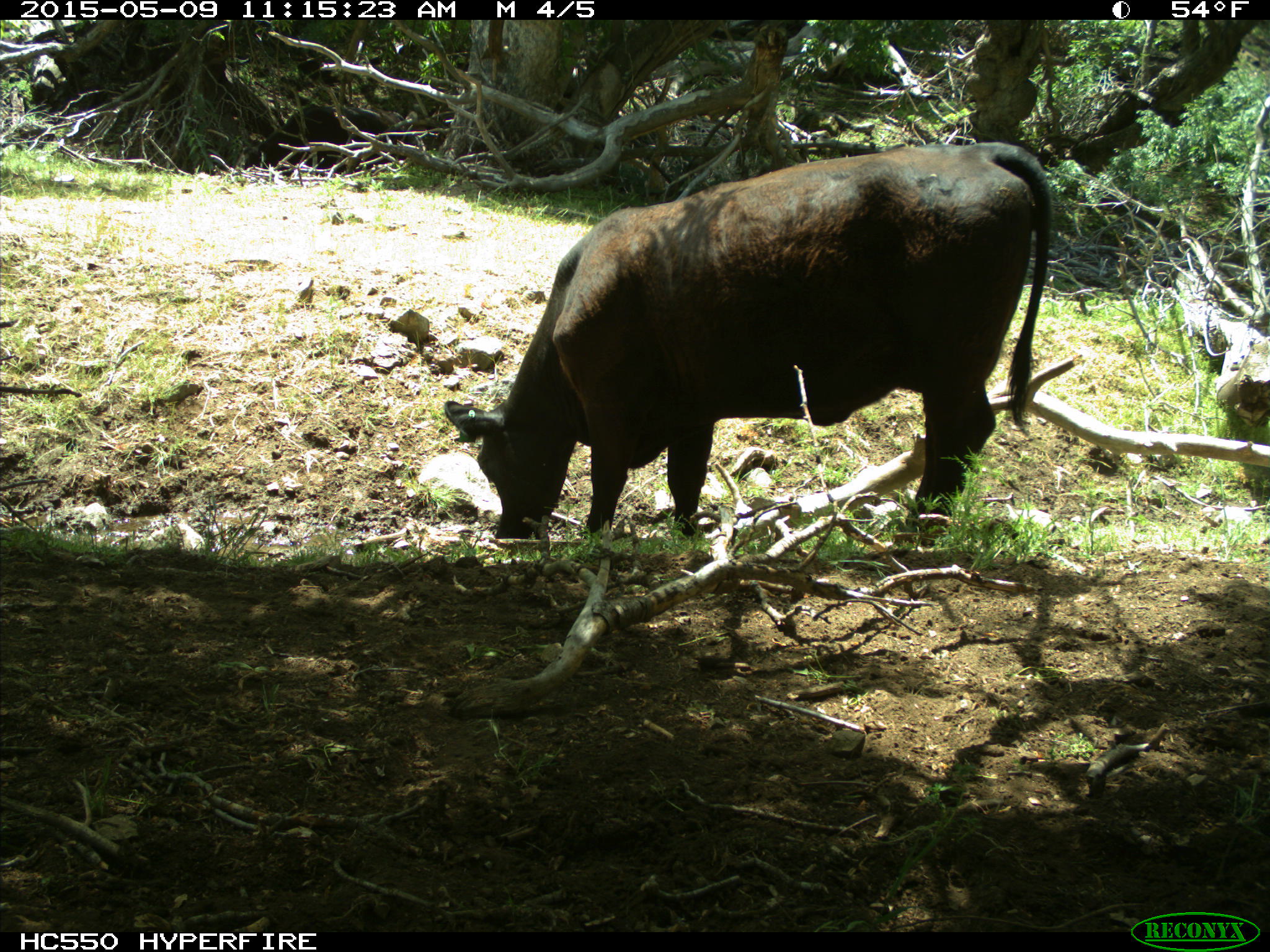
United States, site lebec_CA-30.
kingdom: Animalia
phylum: Chordata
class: Mammalia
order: Artiodactyla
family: Bovidae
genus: Bos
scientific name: Bos taurus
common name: domestic cow